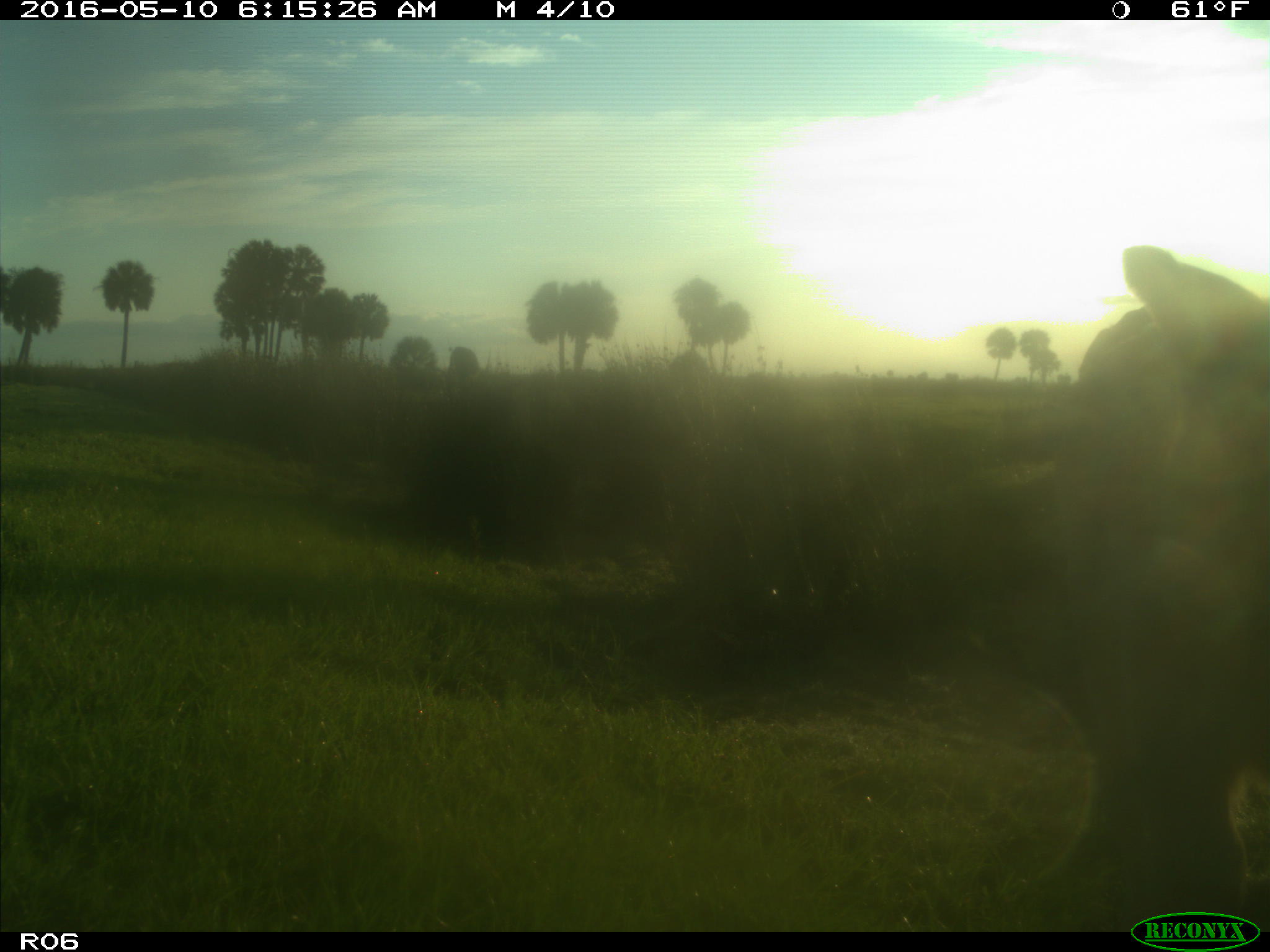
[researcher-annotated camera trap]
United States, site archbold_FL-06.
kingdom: Animalia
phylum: Chordata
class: Mammalia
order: Artiodactyla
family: Bovidae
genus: Bos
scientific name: Bos taurus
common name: domestic cow